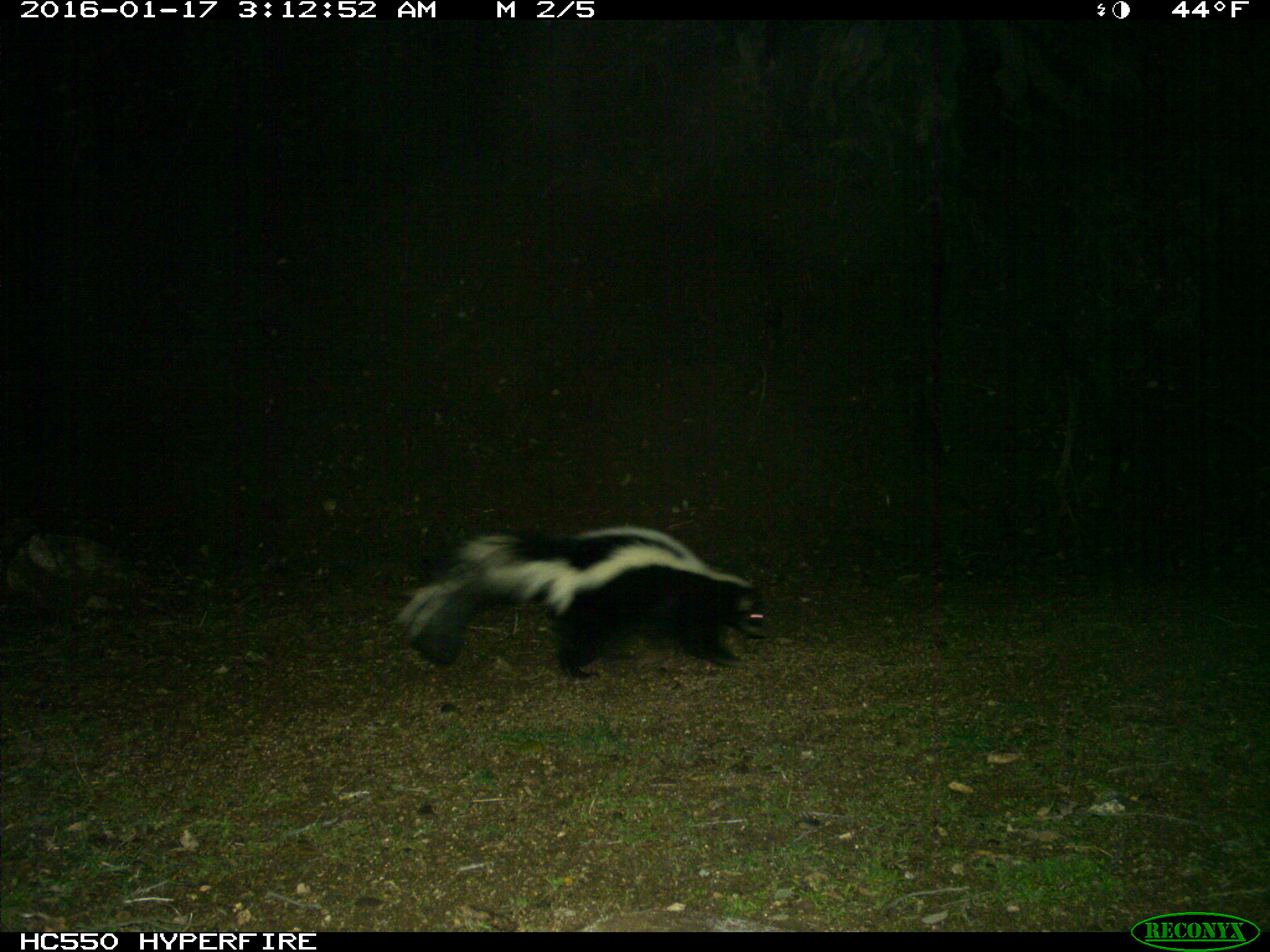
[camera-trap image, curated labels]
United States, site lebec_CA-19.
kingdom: Animalia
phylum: Chordata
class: Mammalia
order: Carnivora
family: Mephitidae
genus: Mephitis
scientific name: Mephitis mephitis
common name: striped skunk